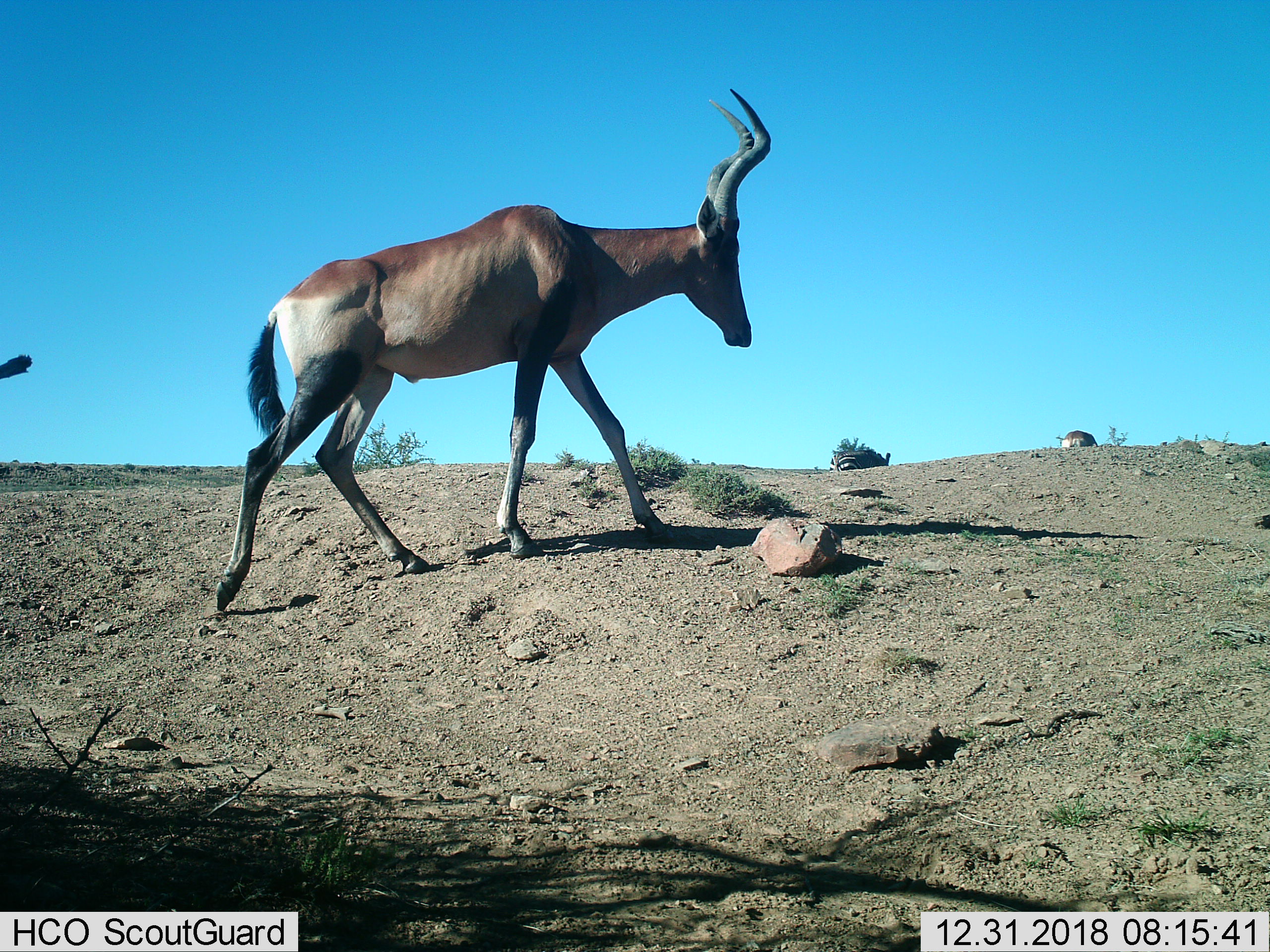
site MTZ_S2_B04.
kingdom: Animalia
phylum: Chordata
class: Mammalia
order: Artiodactyla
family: Bovidae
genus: Alcelaphus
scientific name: Alcelaphus buselaphus caama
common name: red hartebeest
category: hartebeestred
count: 1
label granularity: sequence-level